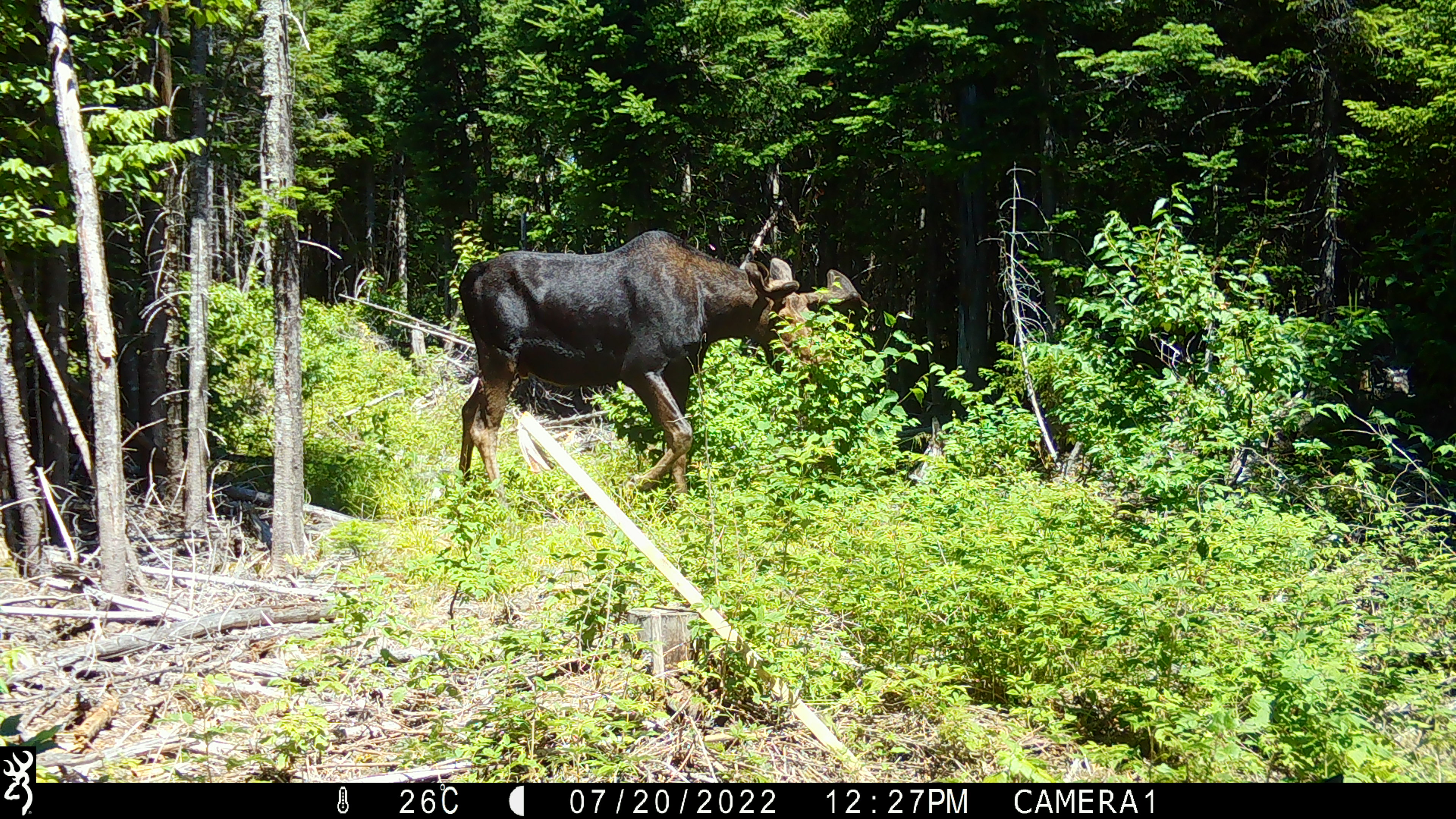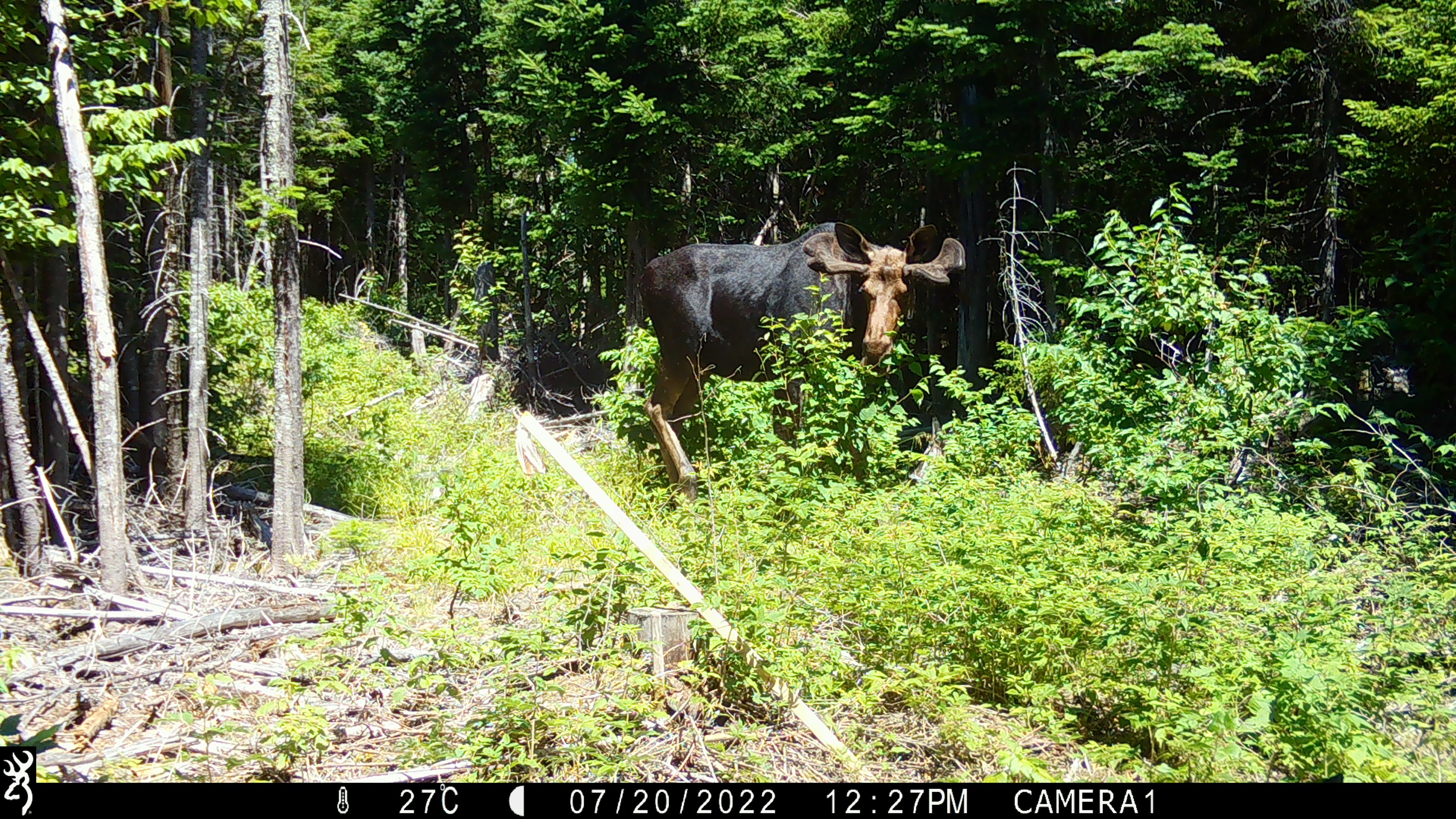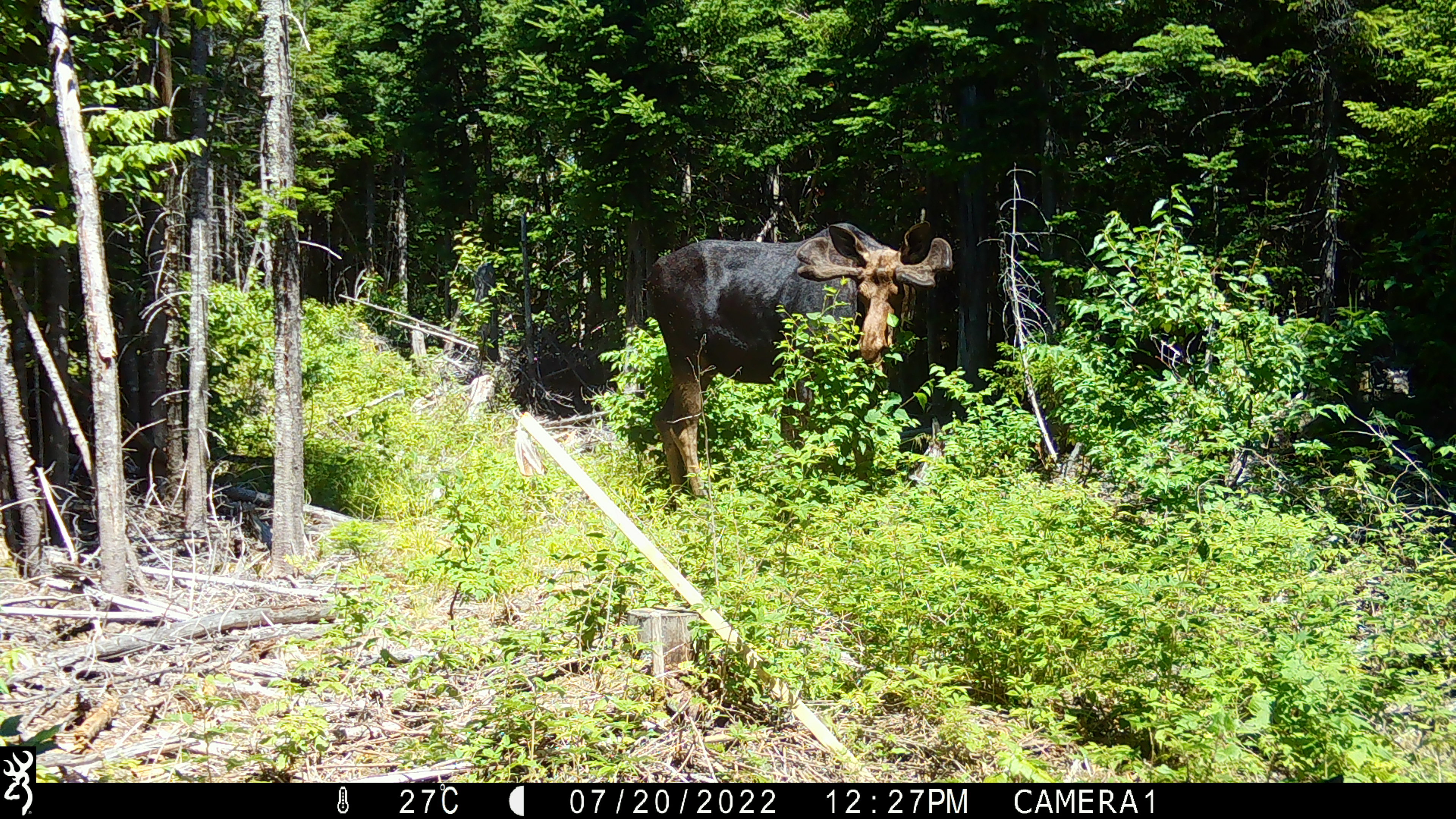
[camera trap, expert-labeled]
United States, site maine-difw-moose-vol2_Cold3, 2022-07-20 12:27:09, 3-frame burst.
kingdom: Animalia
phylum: Chordata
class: Mammalia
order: Artiodactyla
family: Cervidae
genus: Alces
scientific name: Alces alces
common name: moose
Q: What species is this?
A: Moose (Alces alces).